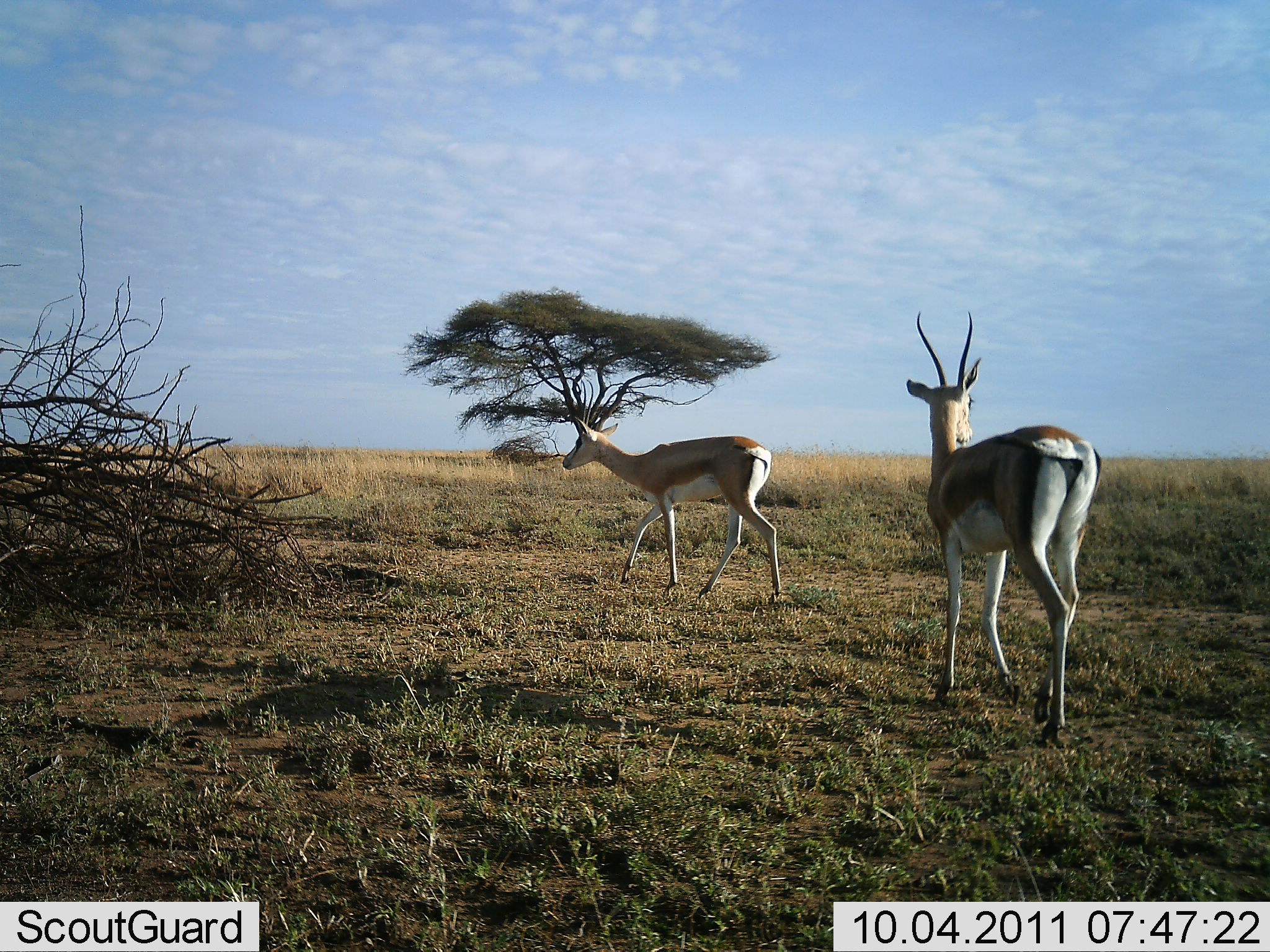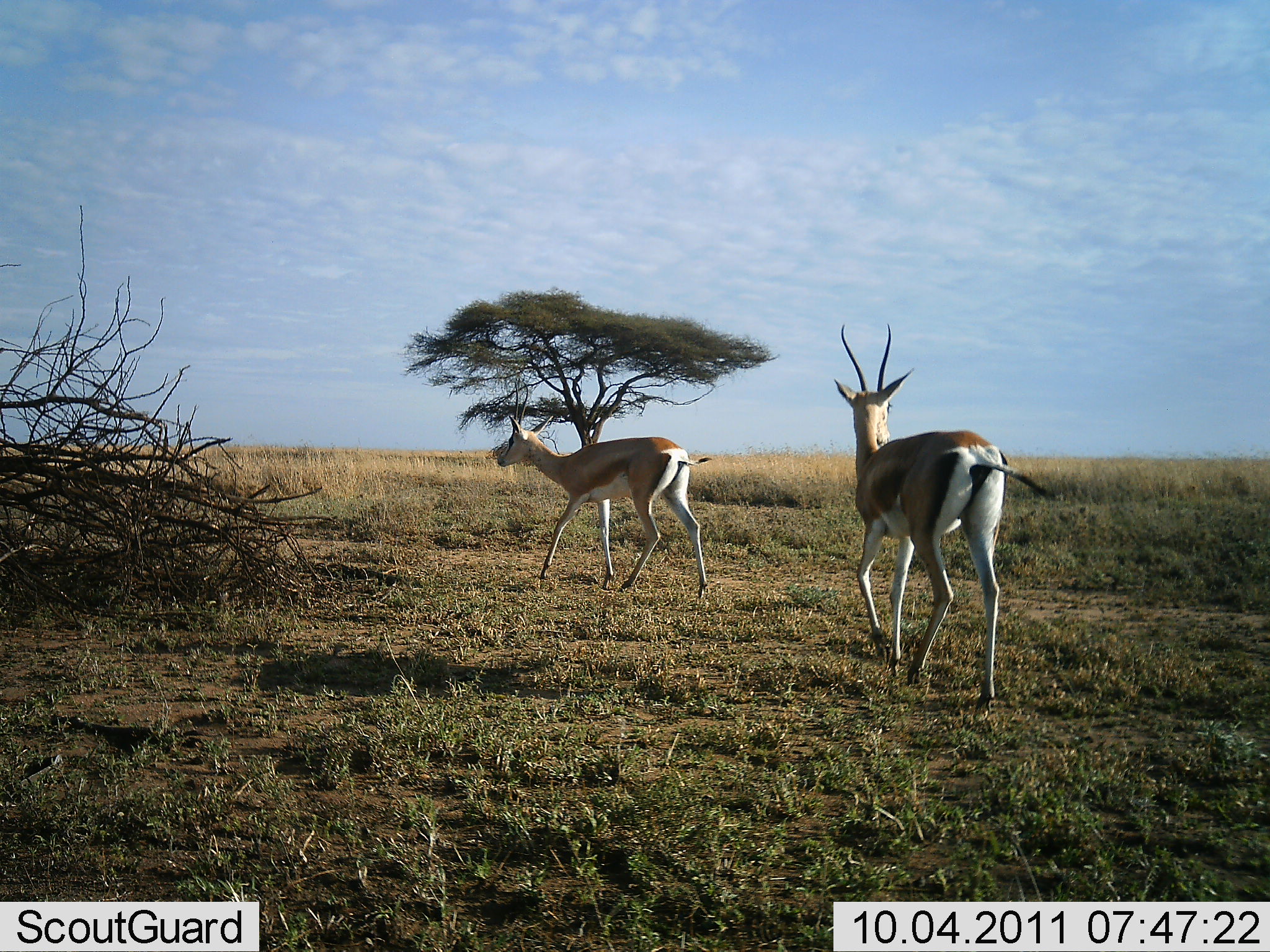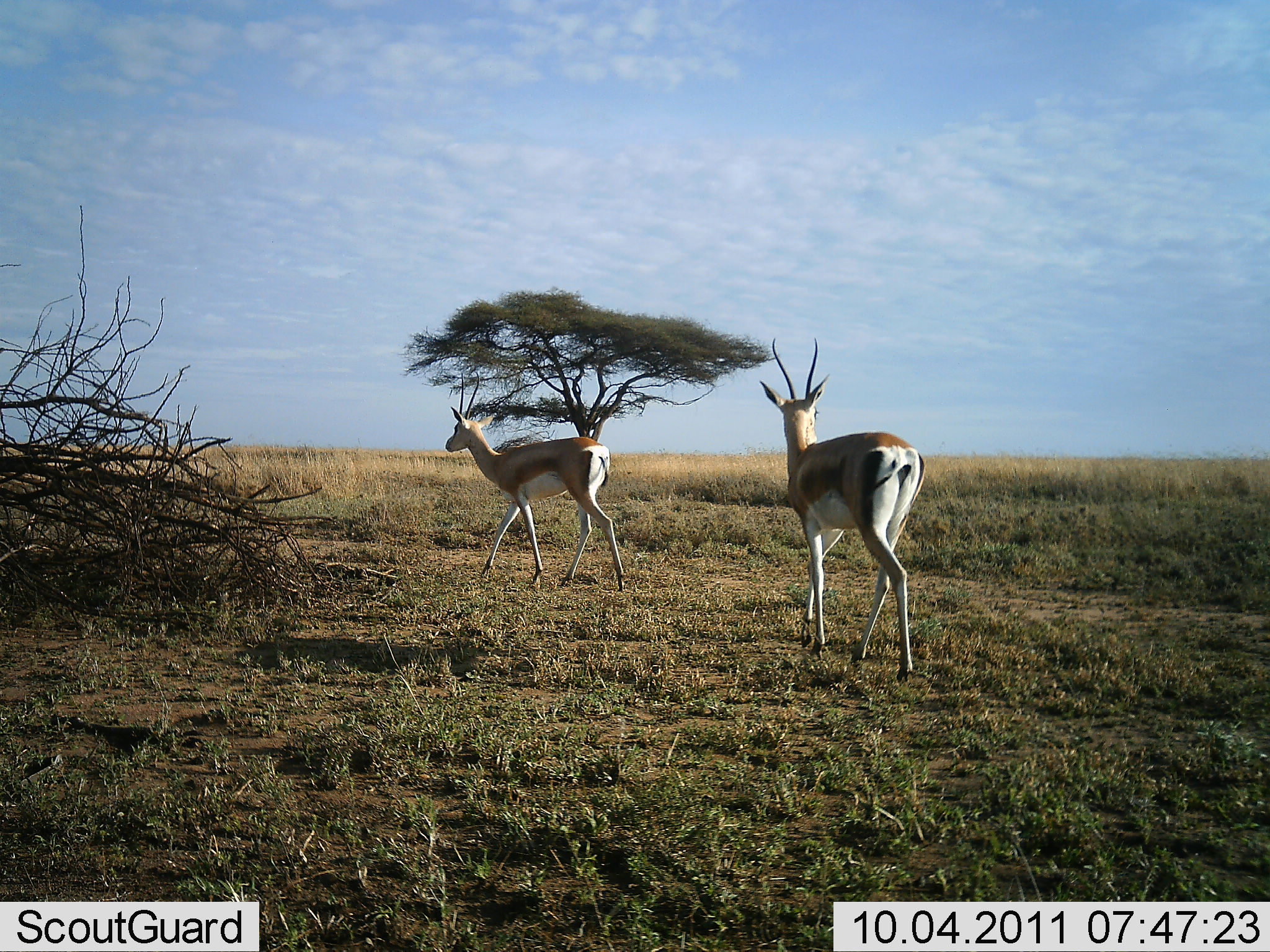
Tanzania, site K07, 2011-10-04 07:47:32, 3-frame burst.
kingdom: Animalia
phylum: Chordata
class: Mammalia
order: Artiodactyla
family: Bovidae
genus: Eudorcas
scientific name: Eudorcas thomsonii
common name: thomson's gazelle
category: gazellethomsons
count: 2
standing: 0%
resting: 0%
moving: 100%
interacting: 0%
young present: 8%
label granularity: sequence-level